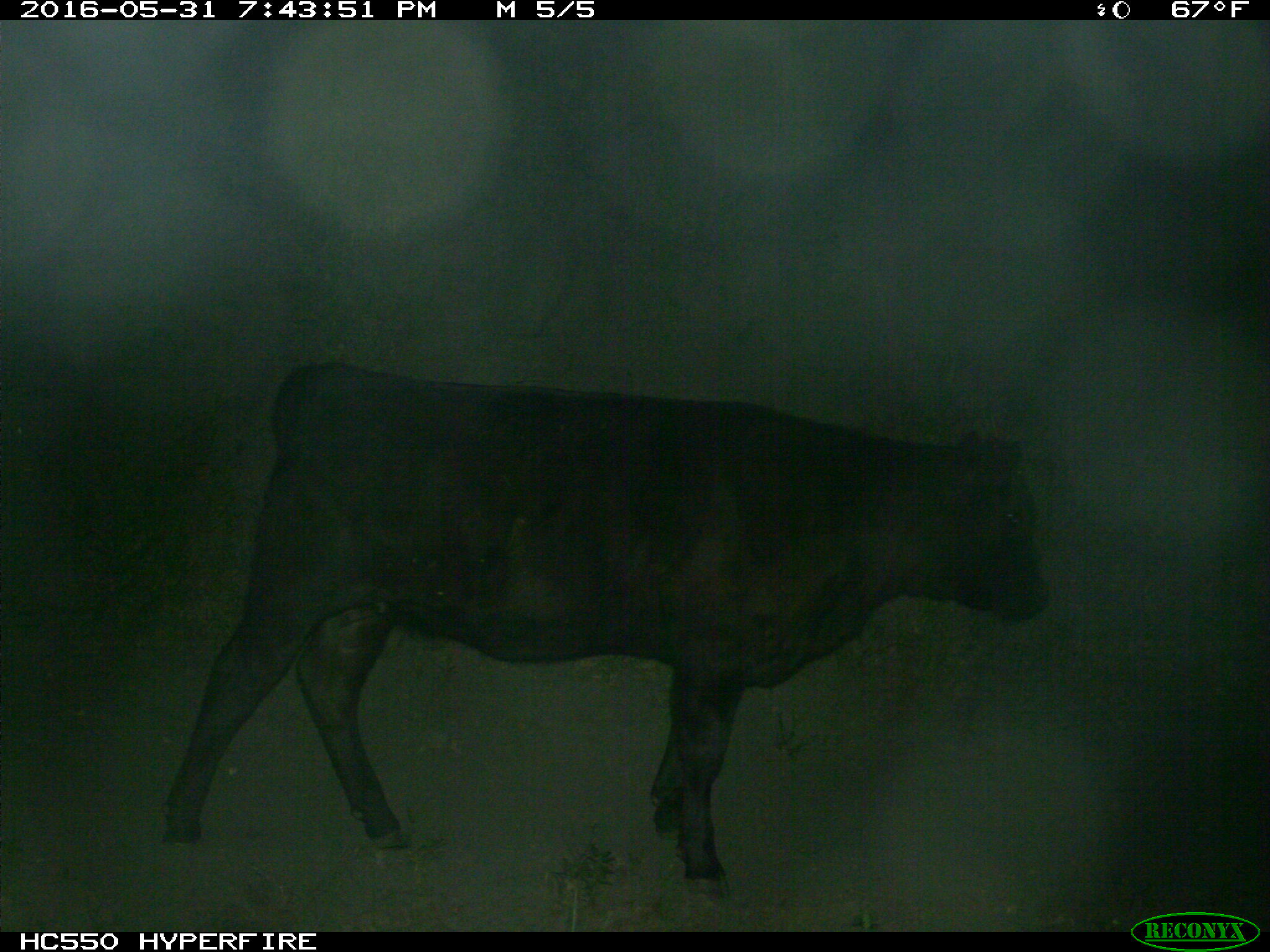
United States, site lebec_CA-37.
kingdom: Animalia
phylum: Chordata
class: Mammalia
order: Artiodactyla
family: Bovidae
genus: Bos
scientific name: Bos taurus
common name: domestic cow